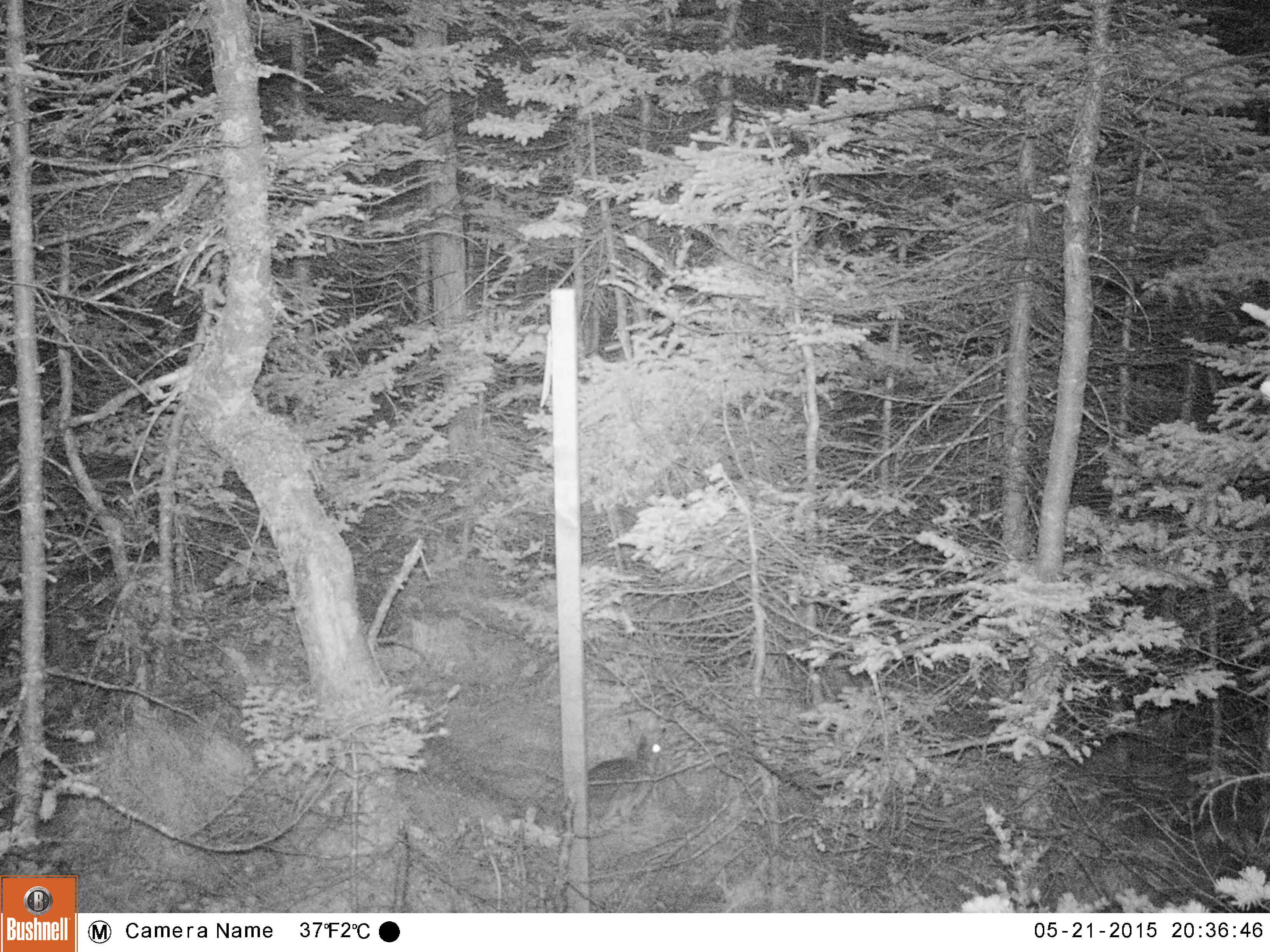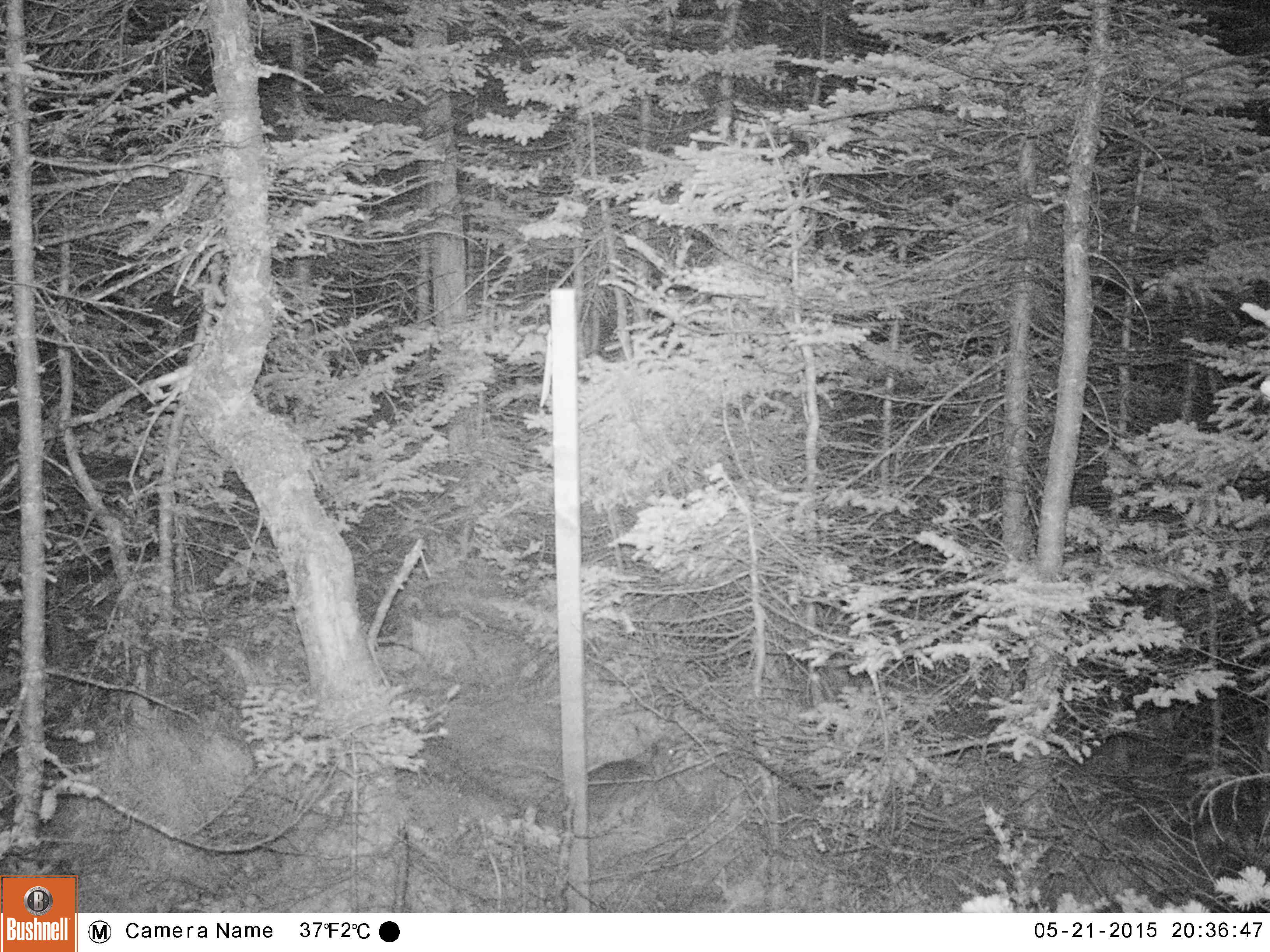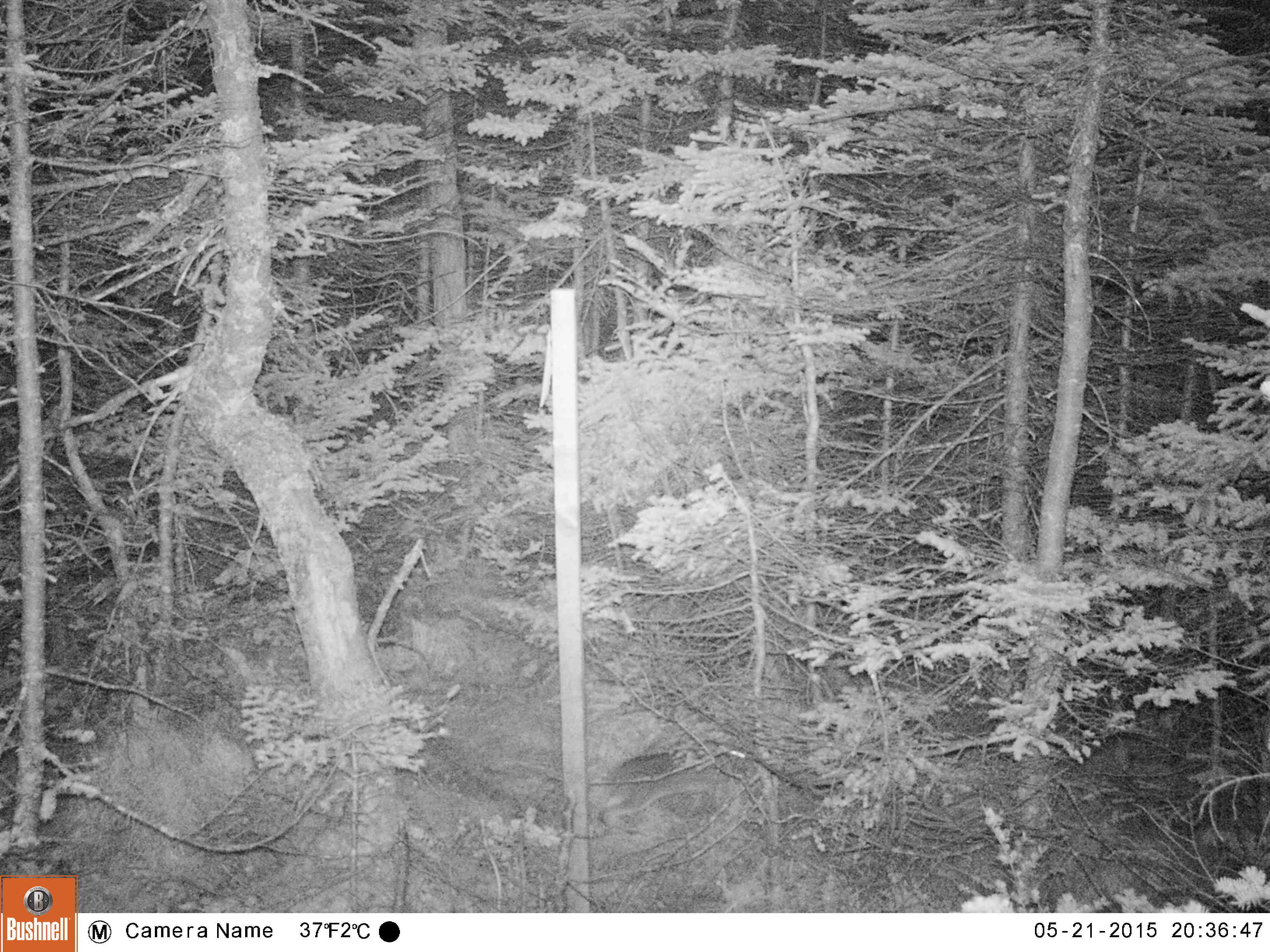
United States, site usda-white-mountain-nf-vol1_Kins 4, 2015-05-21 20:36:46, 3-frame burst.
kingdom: Animalia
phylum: Chordata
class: Mammalia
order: Lagomorpha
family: Leporidae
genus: Lepus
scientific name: Lepus americanus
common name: snowshoe hare